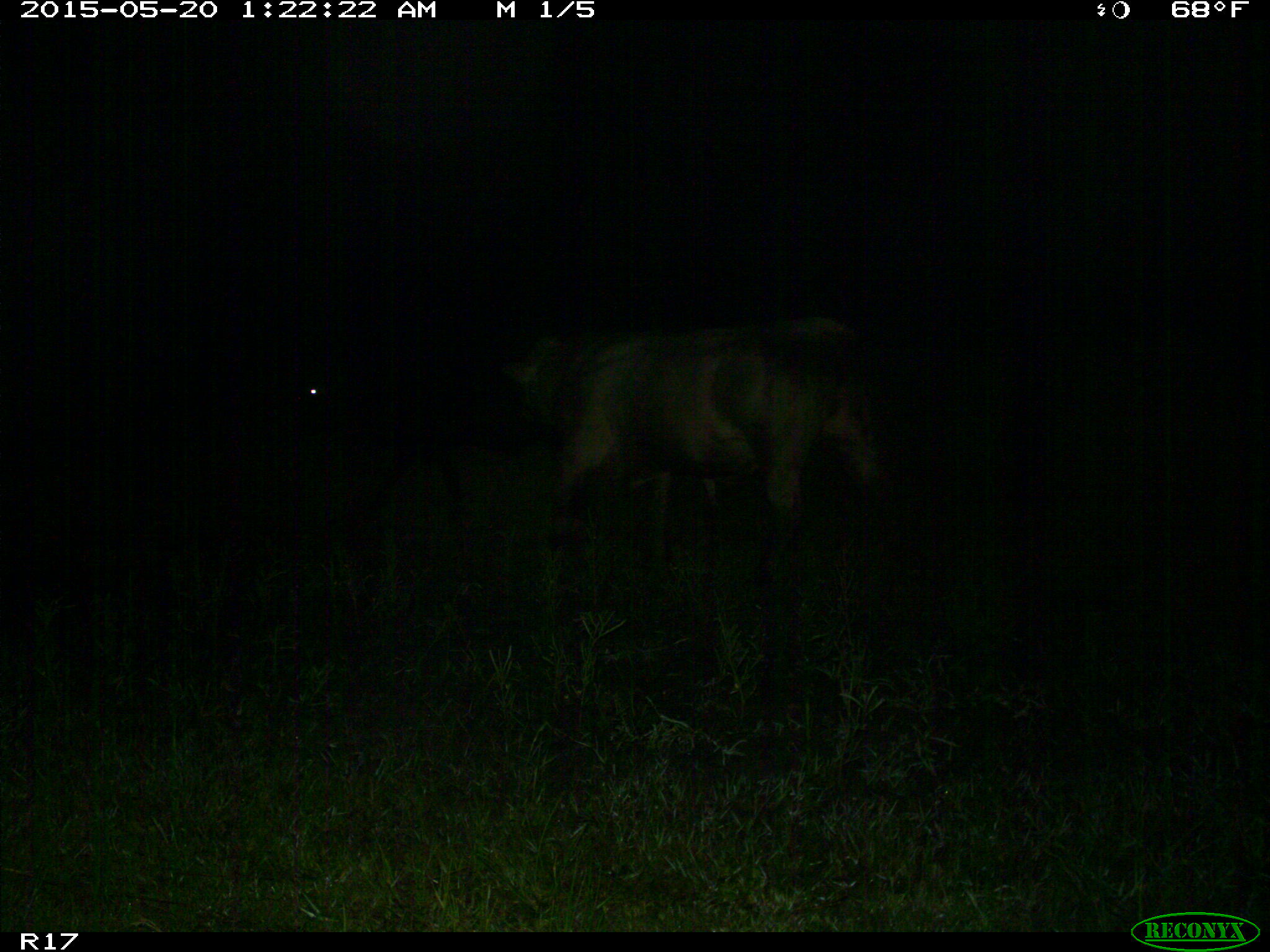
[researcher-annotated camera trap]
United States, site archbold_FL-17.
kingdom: Animalia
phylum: Chordata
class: Mammalia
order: Artiodactyla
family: Bovidae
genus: Bos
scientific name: Bos taurus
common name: domestic cow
Bos taurus (domestic cow).